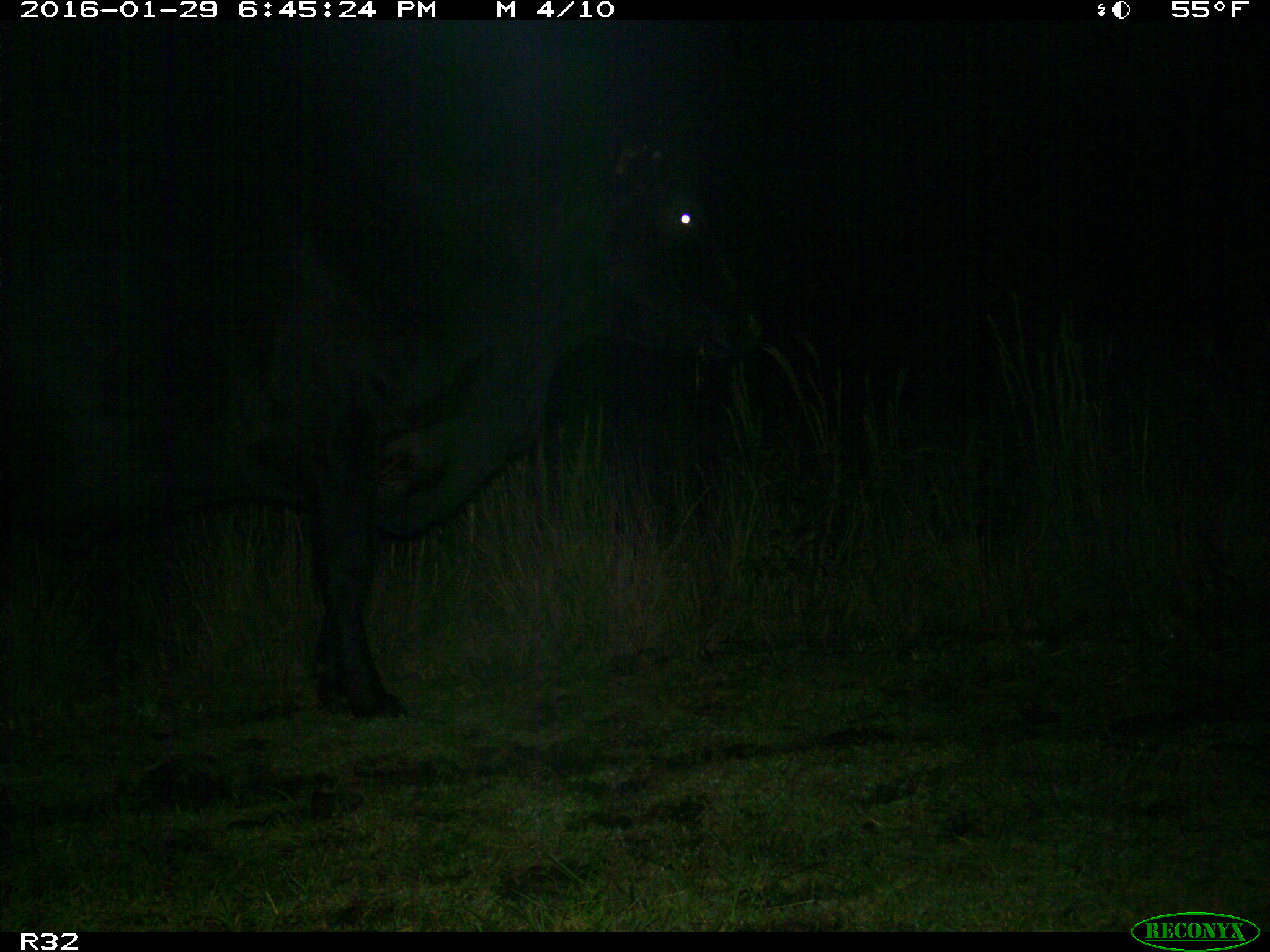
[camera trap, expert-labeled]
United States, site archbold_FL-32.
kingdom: Animalia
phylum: Chordata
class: Mammalia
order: Artiodactyla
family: Bovidae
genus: Bos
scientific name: Bos taurus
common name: domestic cow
Bos taurus (domestic cow).